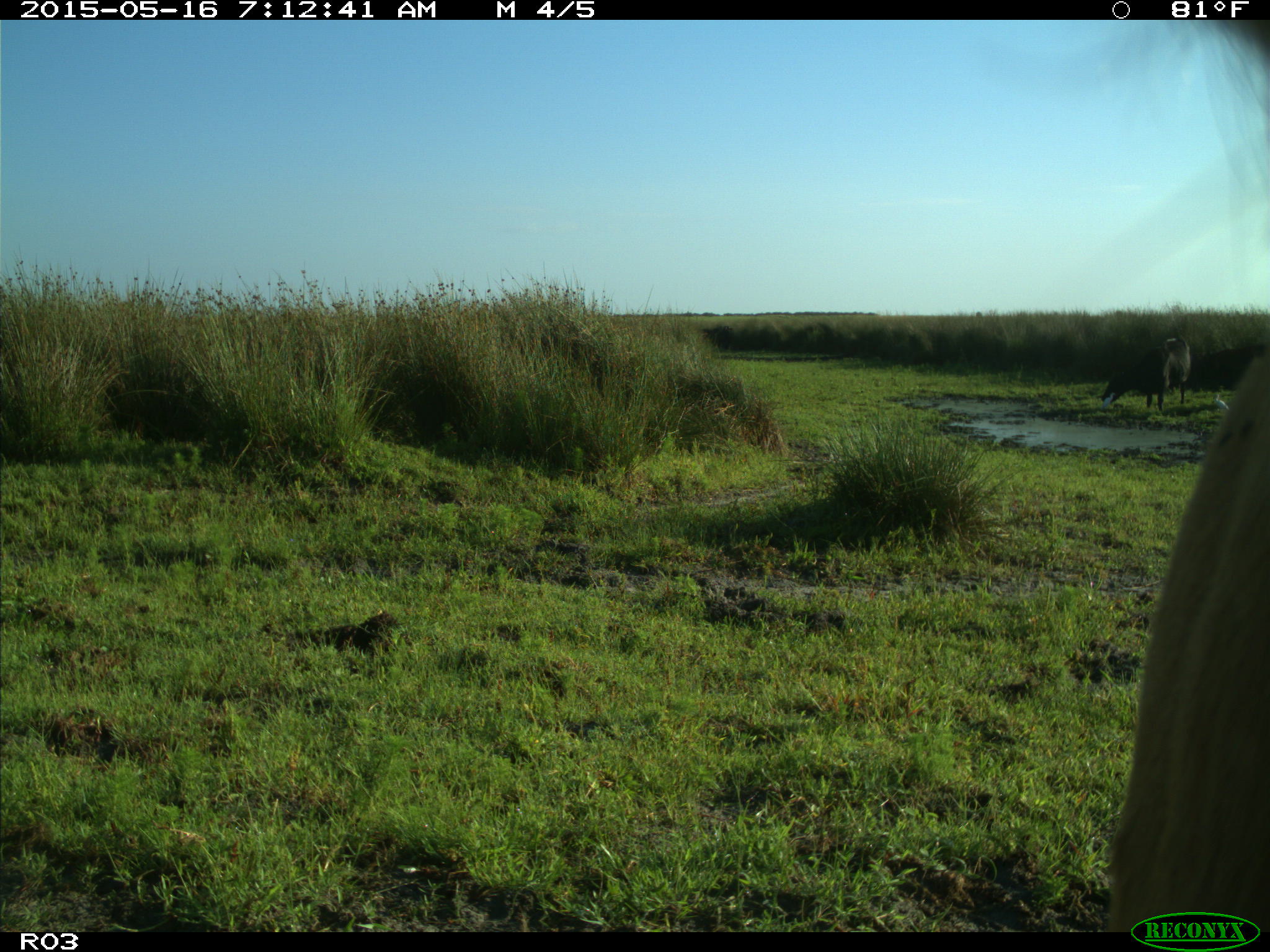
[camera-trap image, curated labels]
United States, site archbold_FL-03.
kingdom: Animalia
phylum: Chordata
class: Mammalia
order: Artiodactyla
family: Bovidae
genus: Bos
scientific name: Bos taurus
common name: domestic cow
Bos taurus (domestic cow).